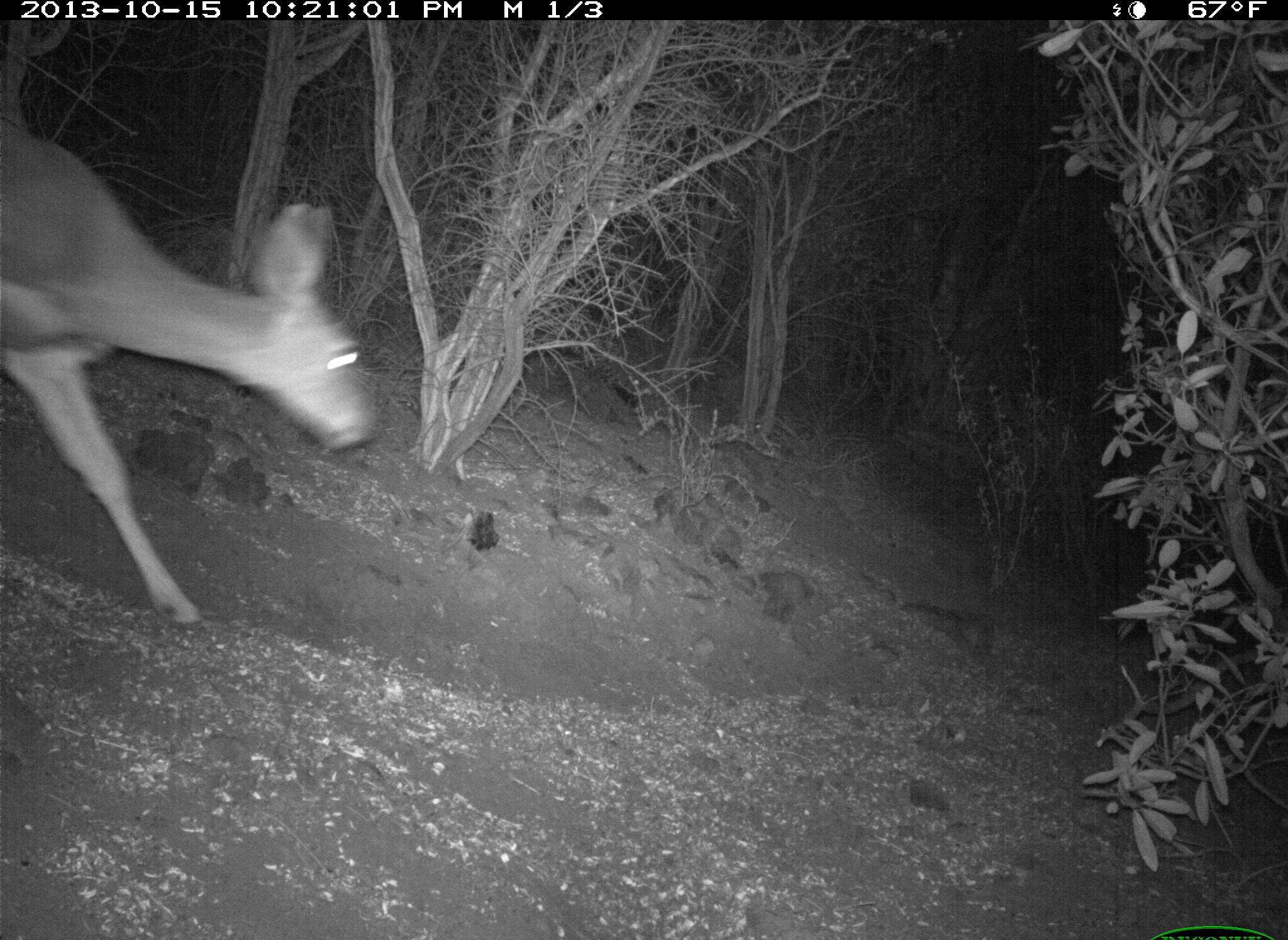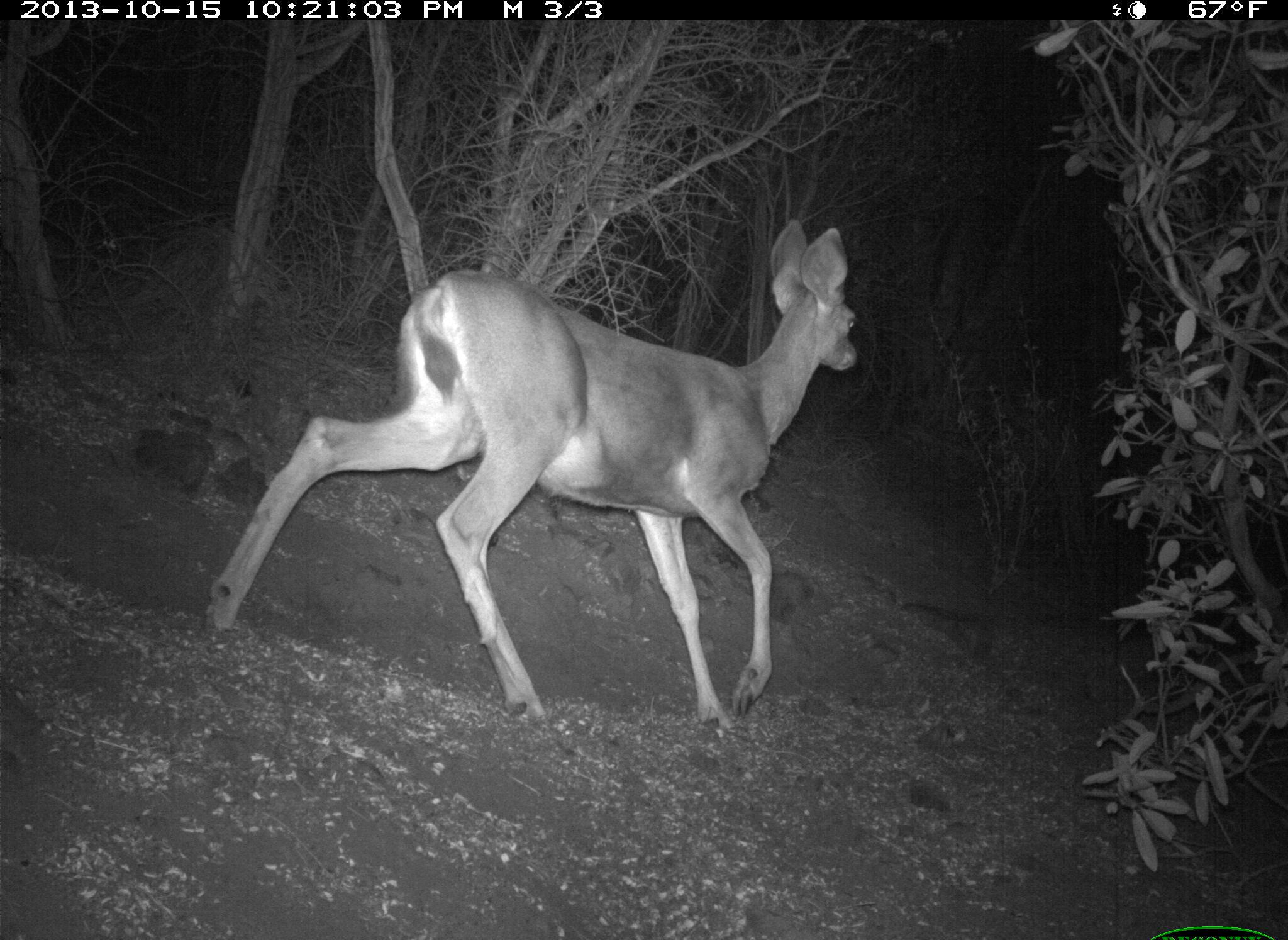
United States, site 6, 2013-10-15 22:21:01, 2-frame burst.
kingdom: Animalia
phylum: Chordata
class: Mammalia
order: Artiodactyla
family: Cervidae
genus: Odocoileus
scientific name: Odocoileus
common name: deer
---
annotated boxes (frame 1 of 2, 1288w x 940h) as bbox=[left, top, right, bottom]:
deer: bbox=[0, 119, 378, 627]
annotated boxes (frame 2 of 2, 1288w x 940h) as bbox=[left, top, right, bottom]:
deer: bbox=[194, 214, 862, 732]